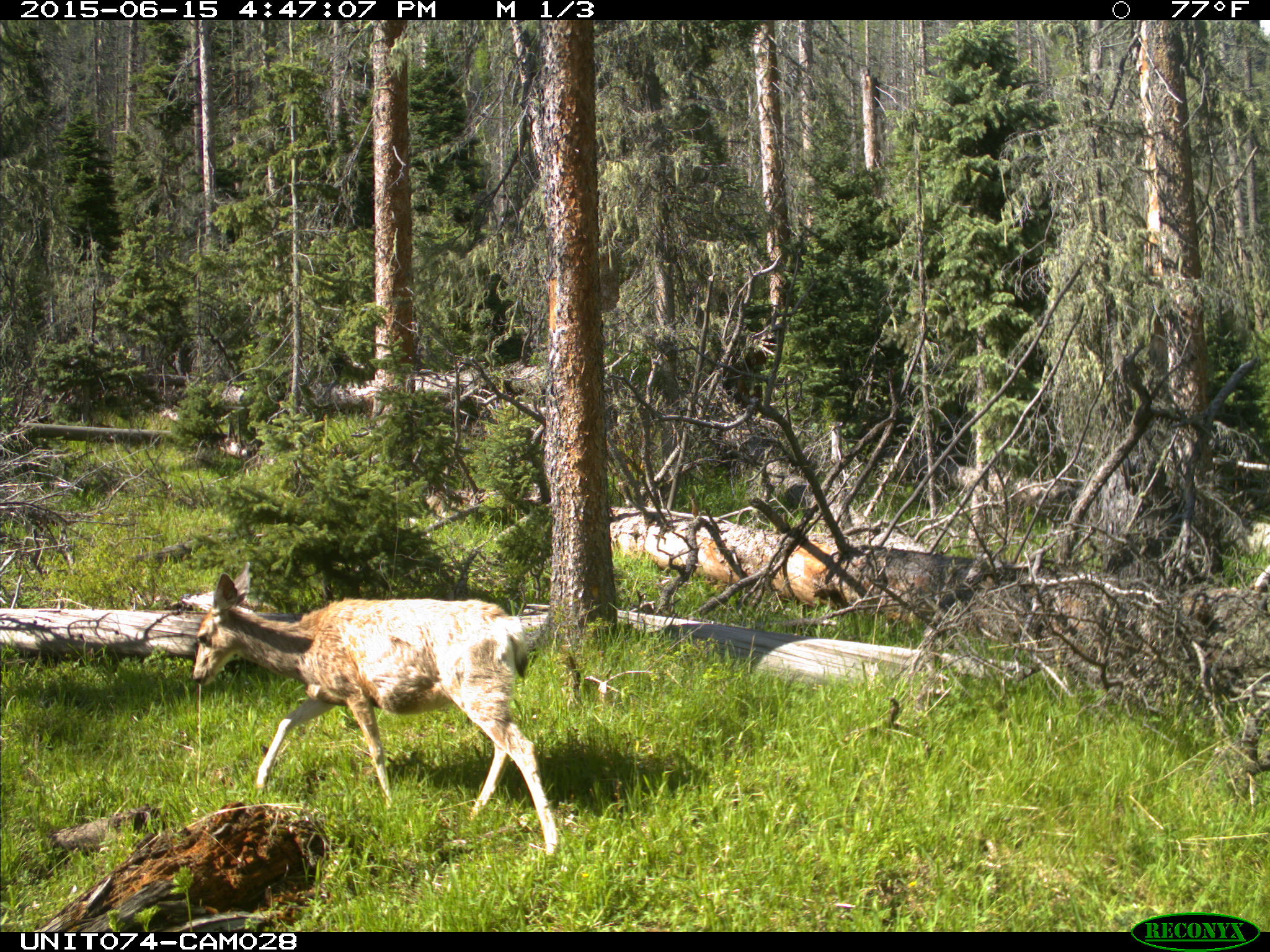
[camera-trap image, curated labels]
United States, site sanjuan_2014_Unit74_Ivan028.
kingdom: Animalia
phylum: Chordata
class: Mammalia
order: Artiodactyla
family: Cervidae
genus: Odocoileus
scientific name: Odocoileus hemionus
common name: mule deer